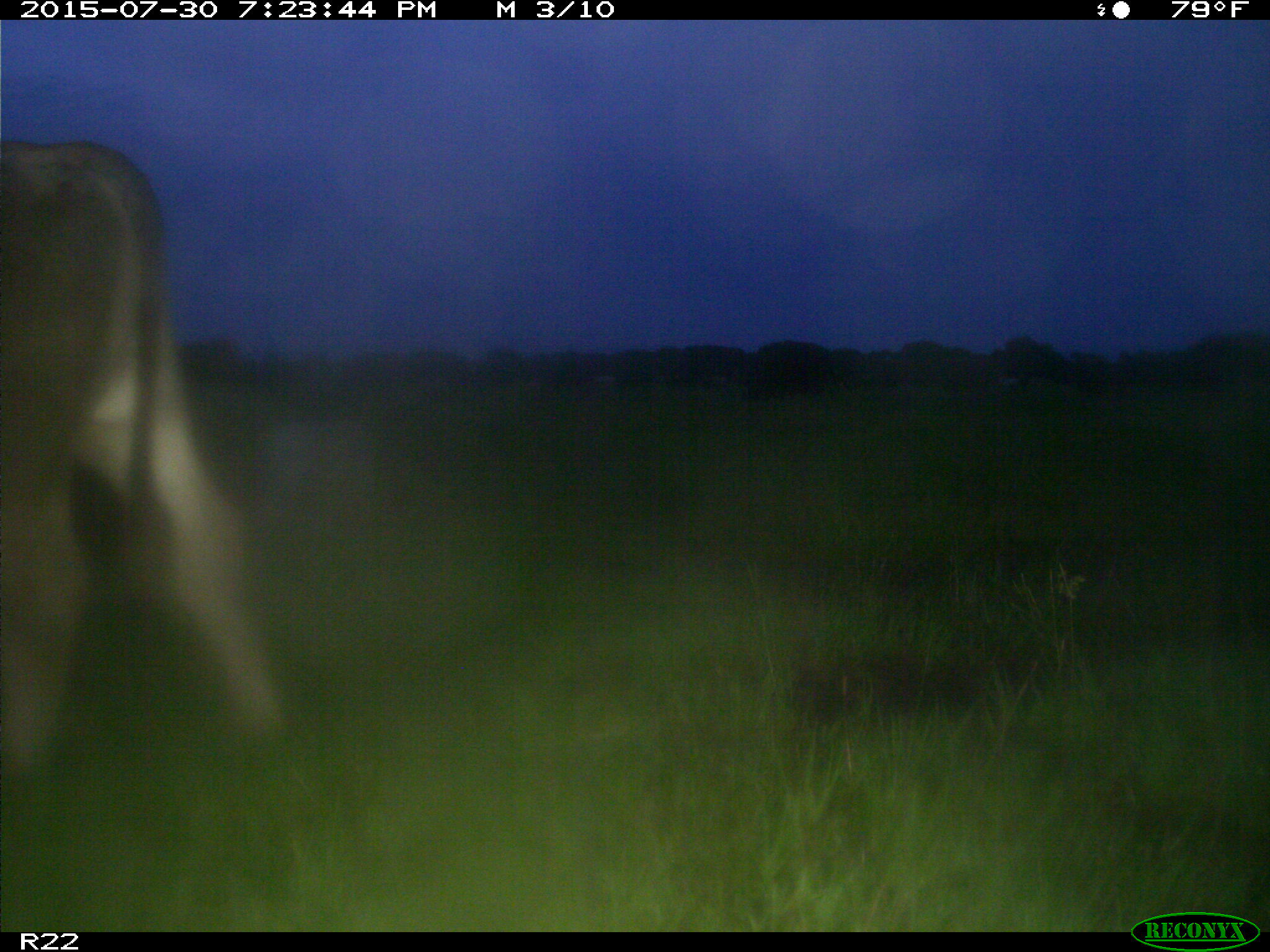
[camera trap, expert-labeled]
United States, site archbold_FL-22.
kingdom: Animalia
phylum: Chordata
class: Mammalia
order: Artiodactyla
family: Bovidae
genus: Bos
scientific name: Bos taurus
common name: domestic cow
Bos taurus (domestic cow).